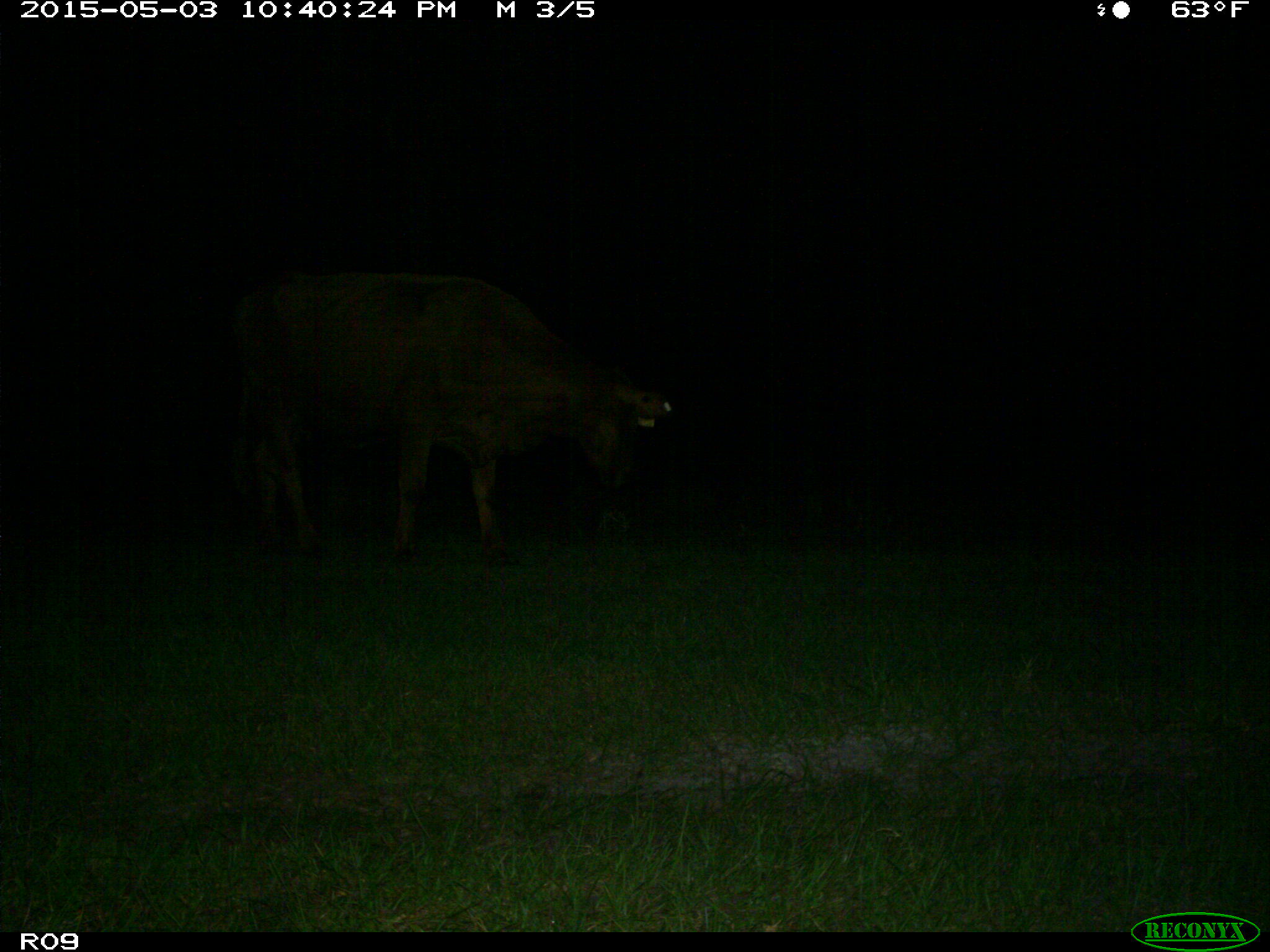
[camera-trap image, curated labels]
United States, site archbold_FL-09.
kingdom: Animalia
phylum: Chordata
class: Mammalia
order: Artiodactyla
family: Bovidae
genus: Bos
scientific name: Bos taurus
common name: domestic cow